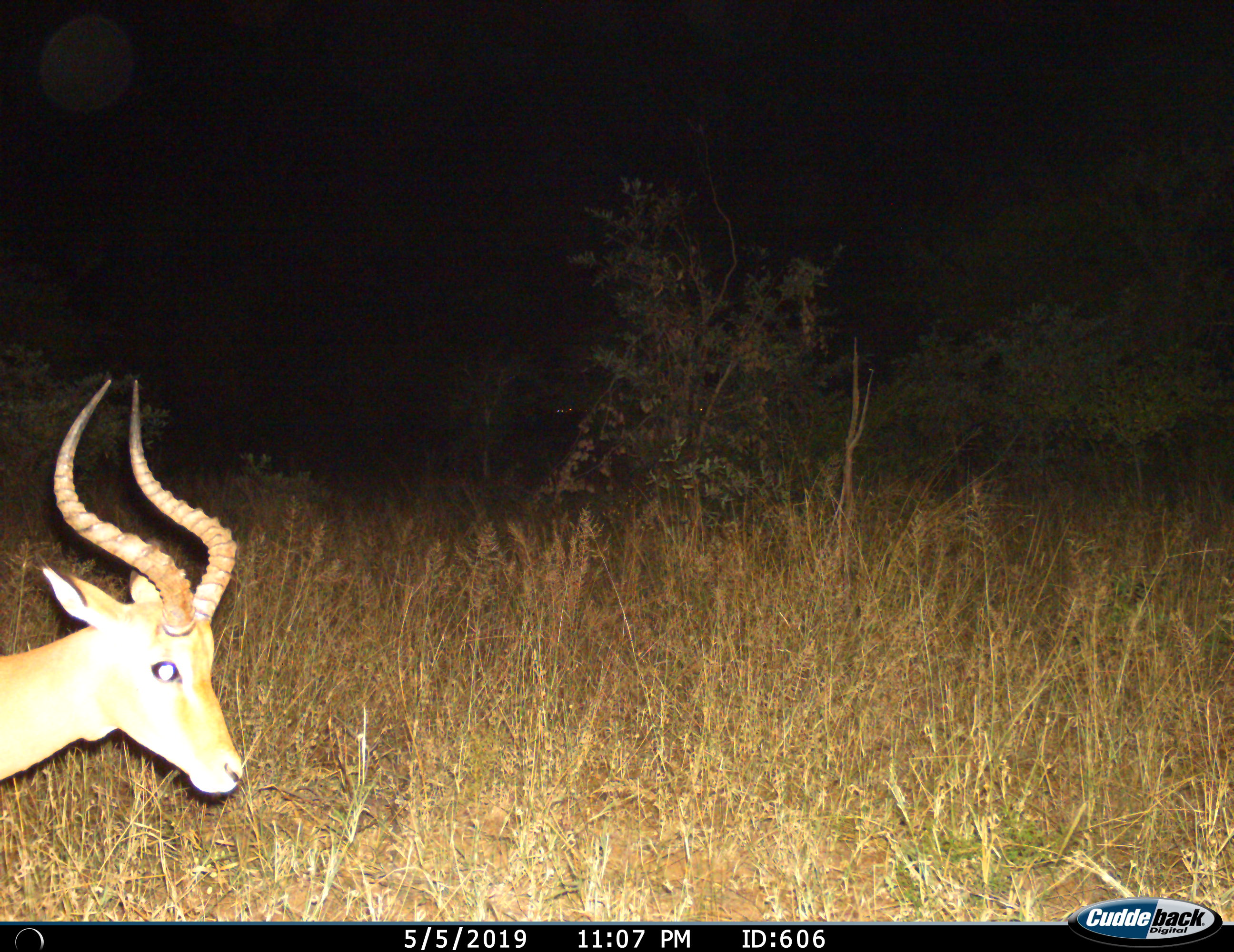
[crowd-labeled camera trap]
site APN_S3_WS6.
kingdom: Animalia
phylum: Chordata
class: Mammalia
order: Artiodactyla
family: Bovidae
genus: Aepyceros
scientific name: Aepyceros melampus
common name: impala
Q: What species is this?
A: Impala (Aepyceros melampus).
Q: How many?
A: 1.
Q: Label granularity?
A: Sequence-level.